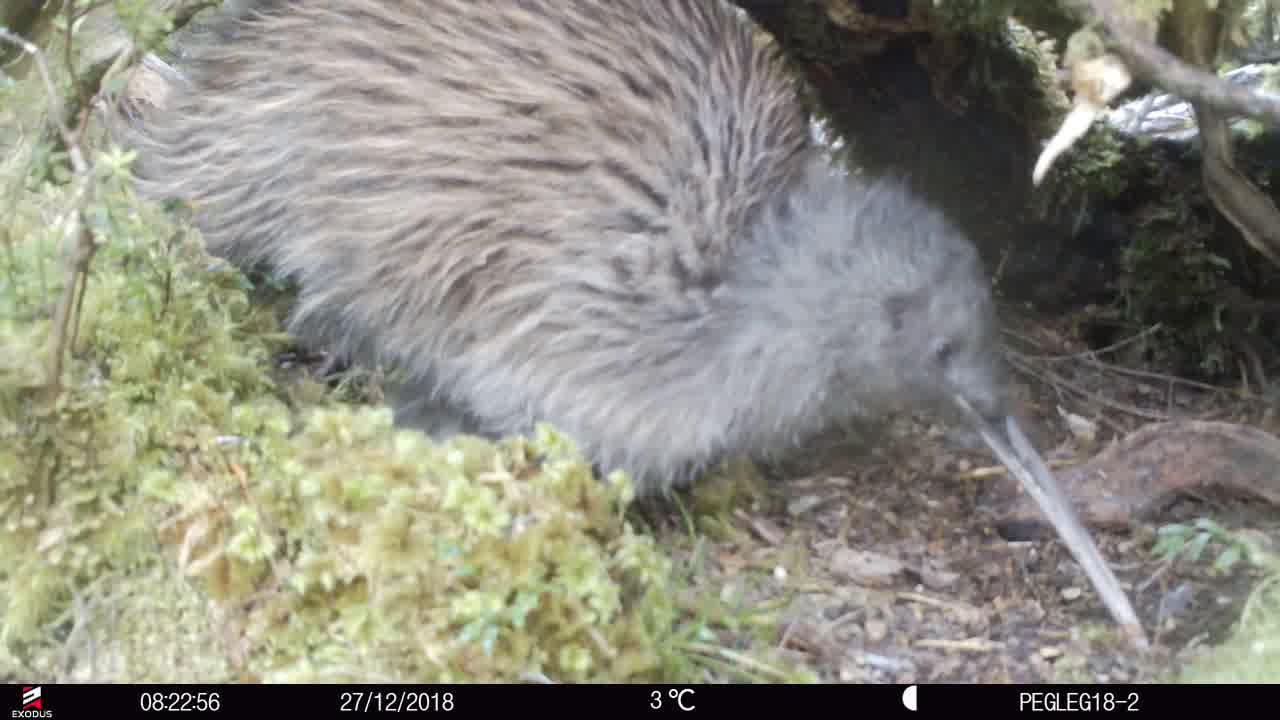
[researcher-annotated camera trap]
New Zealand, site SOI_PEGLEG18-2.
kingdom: Animalia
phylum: Chordata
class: Aves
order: Apterygiformes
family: Apterygidae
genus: Apteryx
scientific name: Apteryx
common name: kiwi